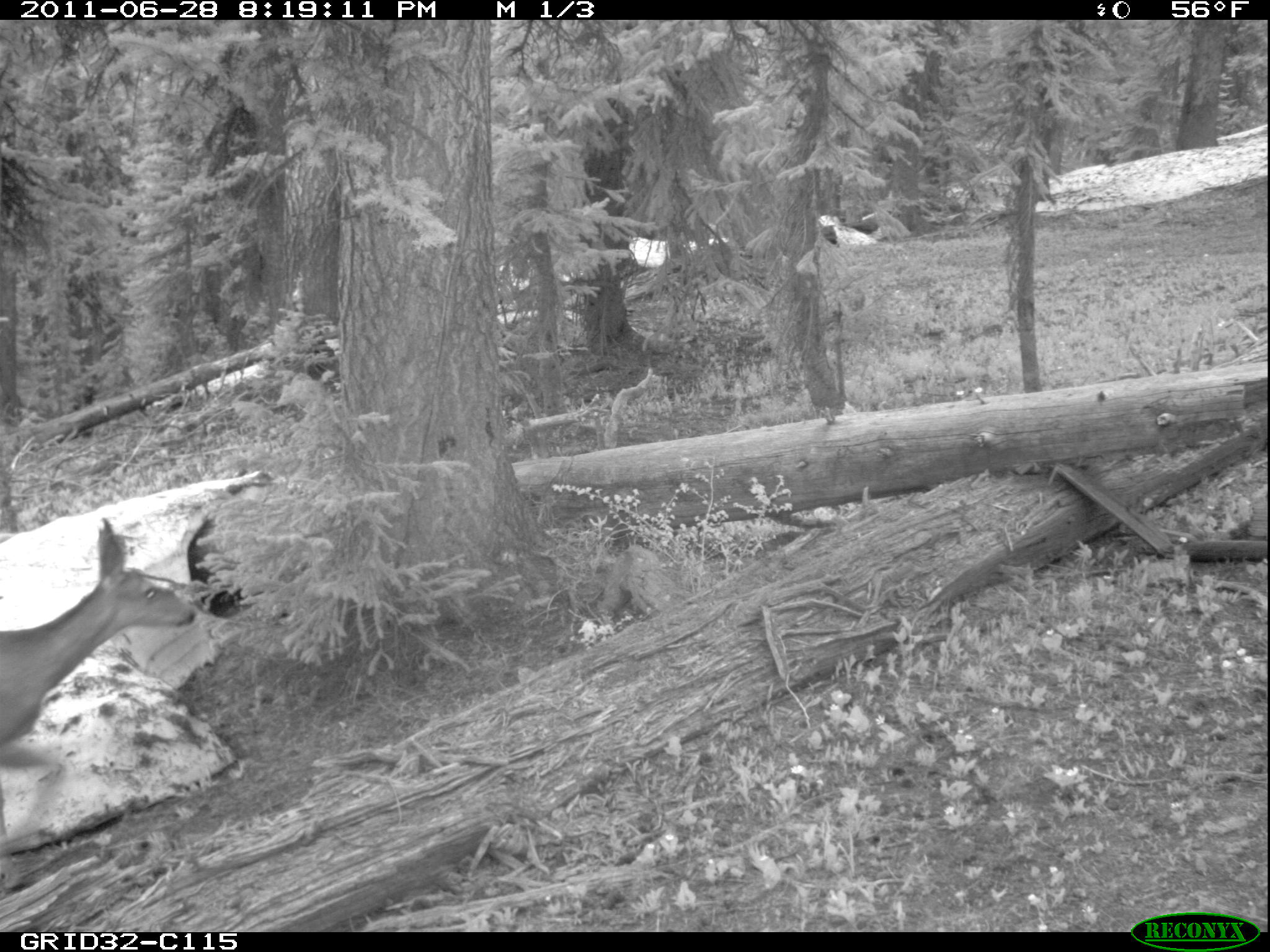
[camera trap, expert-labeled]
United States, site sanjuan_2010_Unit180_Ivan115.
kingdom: Animalia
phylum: Chordata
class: Mammalia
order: Artiodactyla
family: Cervidae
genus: Odocoileus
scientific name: Odocoileus hemionus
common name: mule deer